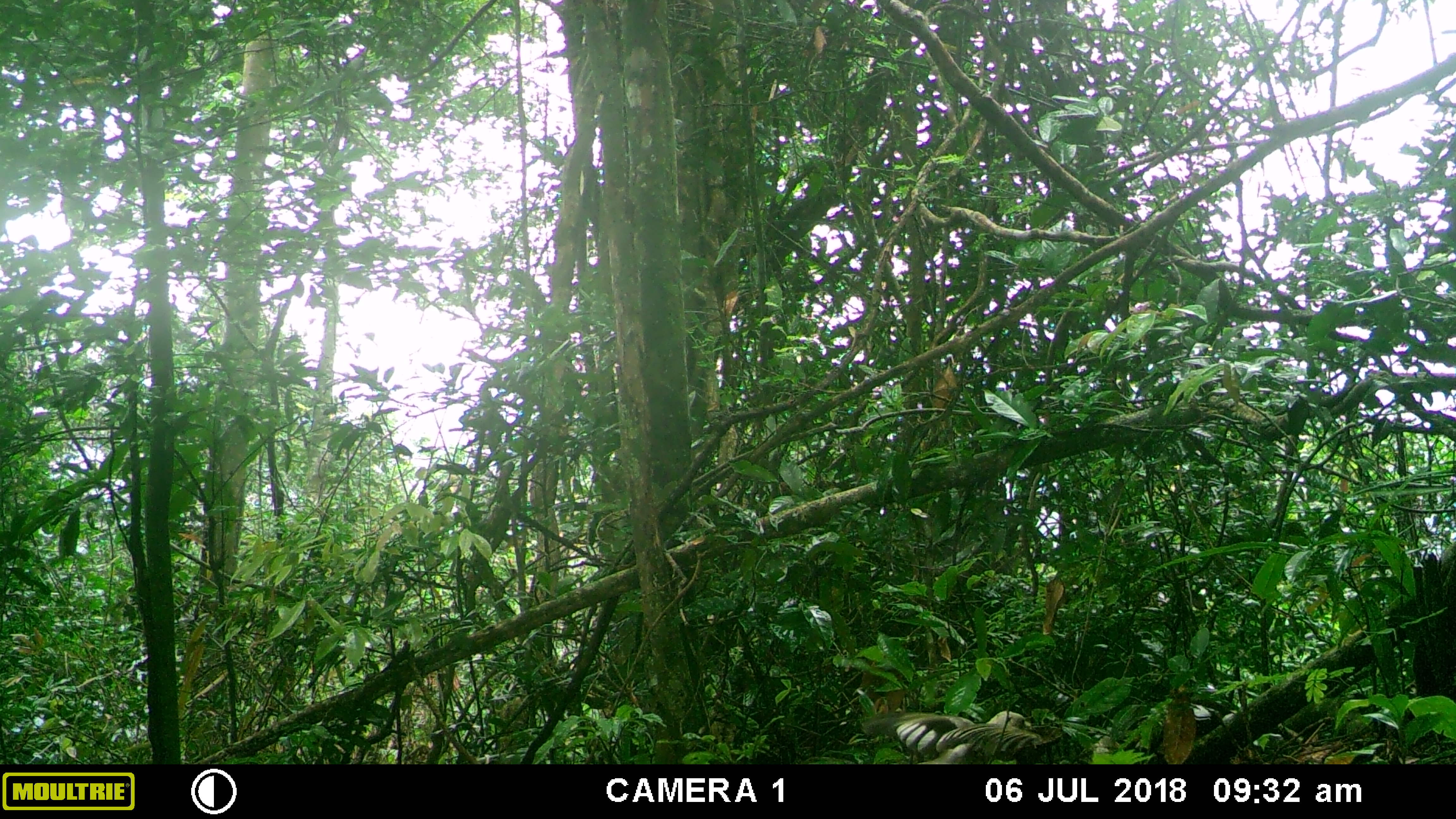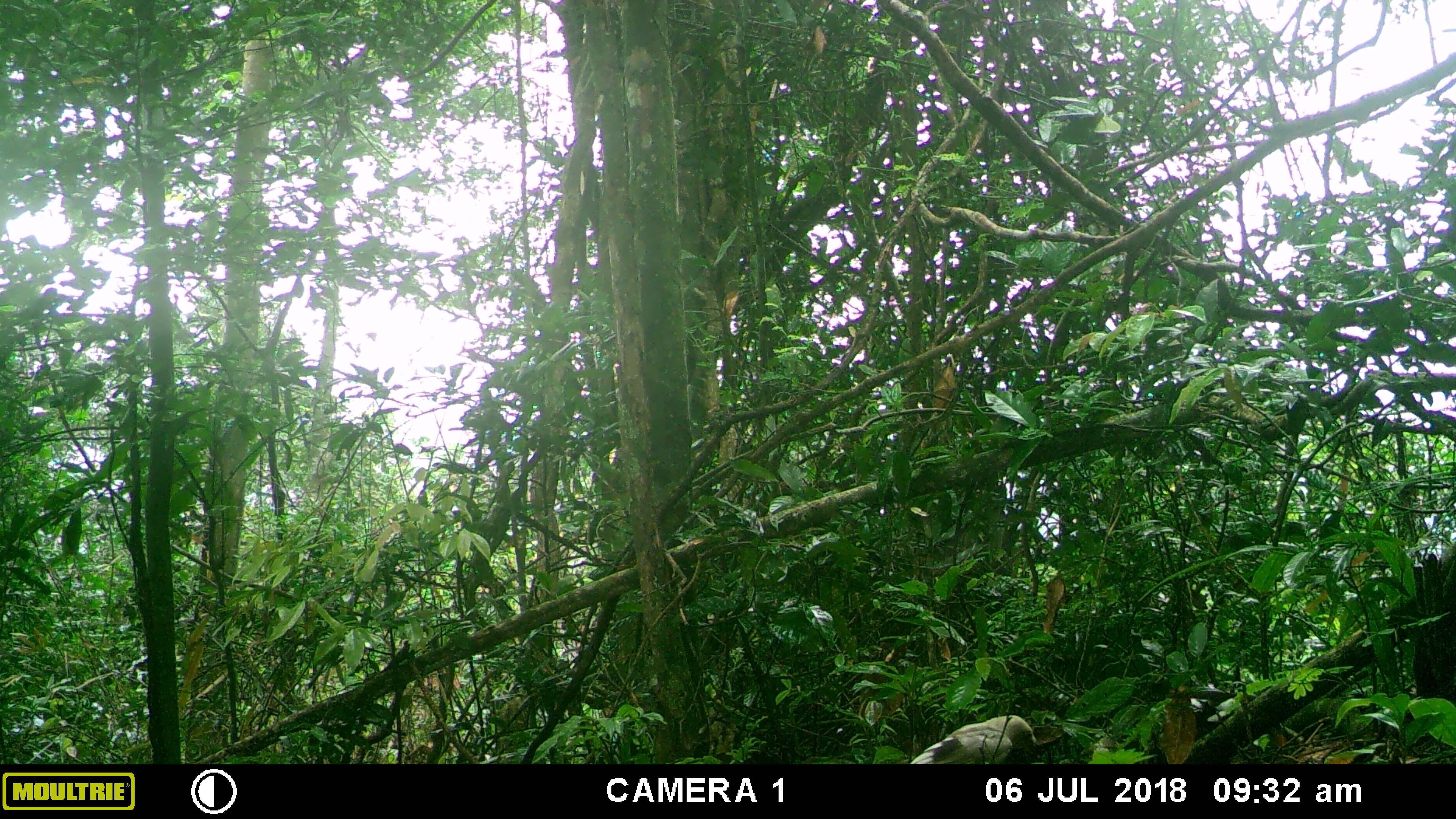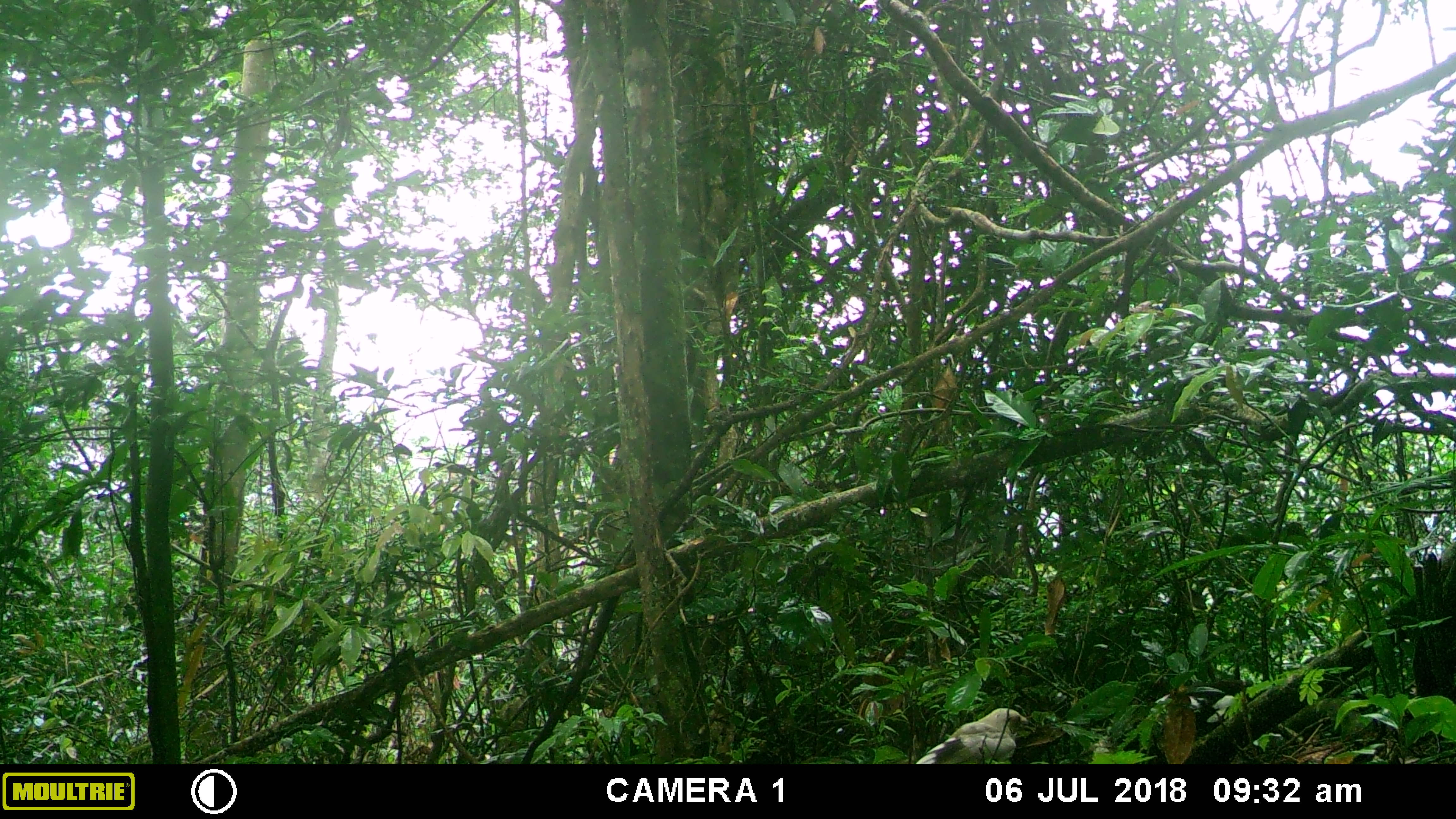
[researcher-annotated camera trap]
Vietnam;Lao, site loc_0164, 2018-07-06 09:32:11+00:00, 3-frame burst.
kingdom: Animalia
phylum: Chordata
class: Aves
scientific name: Aves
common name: bird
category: unidentified bird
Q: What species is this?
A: Unidentified bird (bird) (Aves).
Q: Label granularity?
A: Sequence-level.